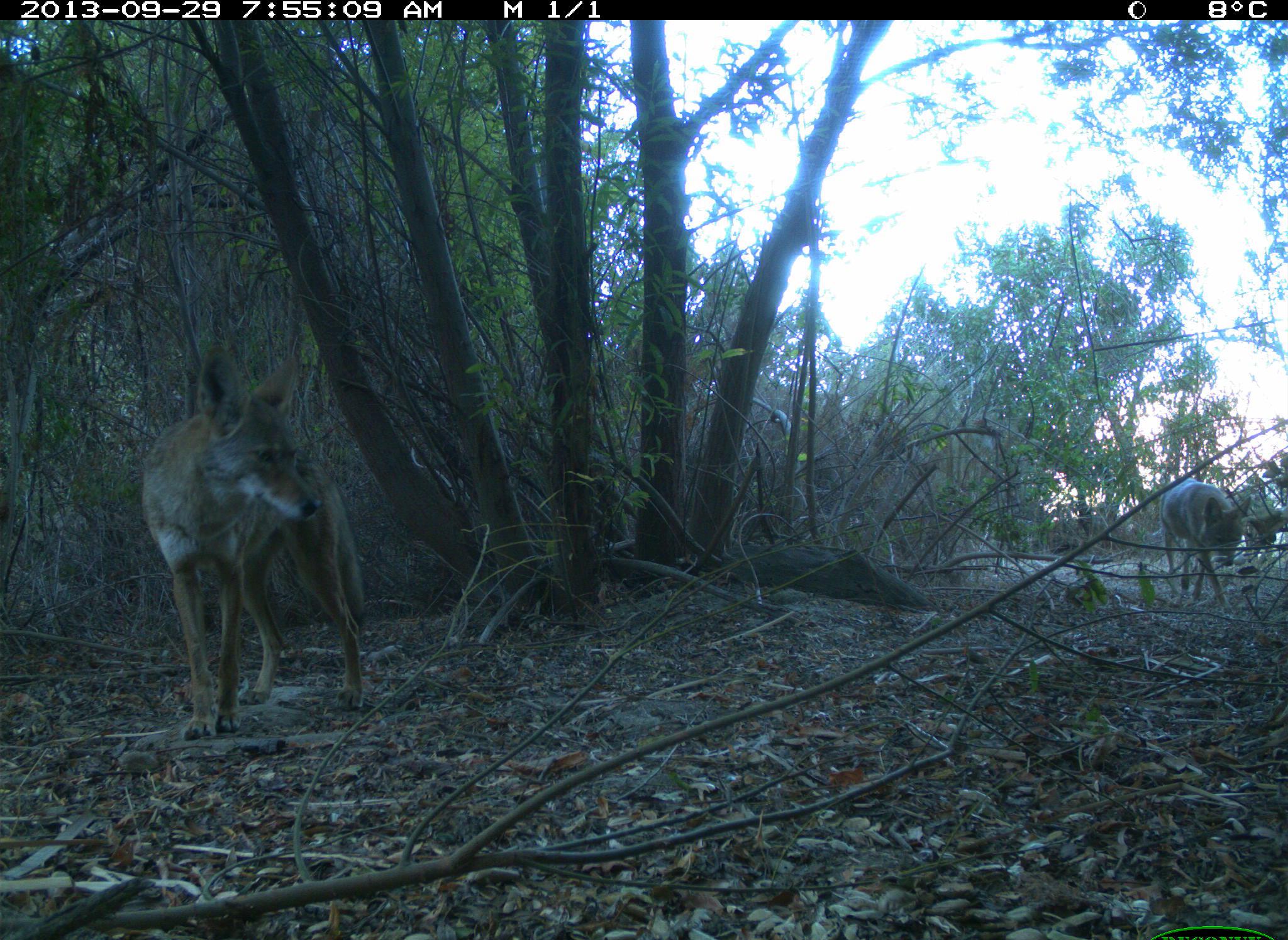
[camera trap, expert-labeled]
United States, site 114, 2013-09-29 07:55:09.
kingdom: Animalia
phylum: Chordata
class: Mammalia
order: Carnivora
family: Canidae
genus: Canis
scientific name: Canis latrans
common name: coyote